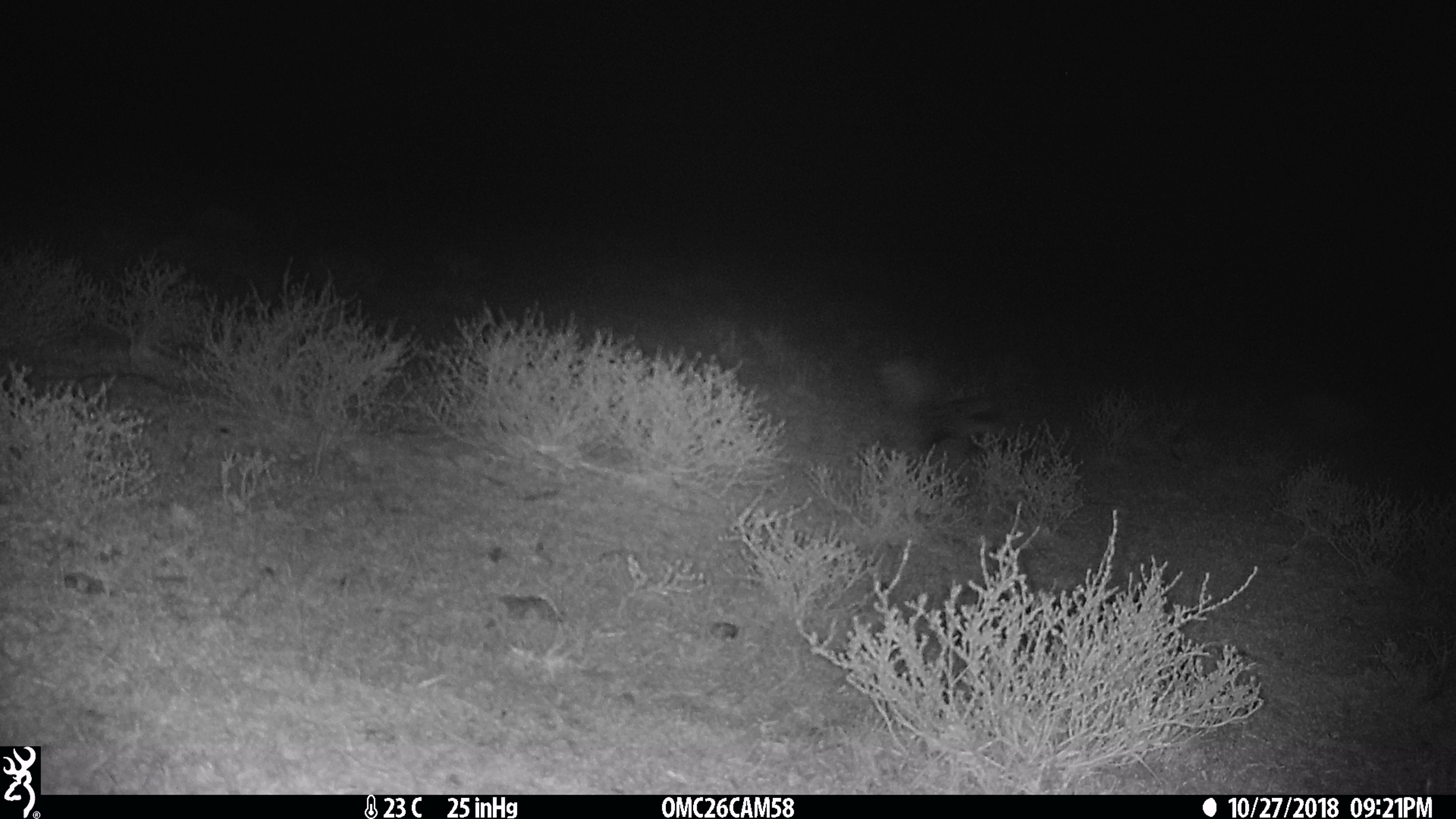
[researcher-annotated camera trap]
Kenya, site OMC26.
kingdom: Animalia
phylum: Chordata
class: Mammalia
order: Carnivora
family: Mustelidae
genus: Ictonyx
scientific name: Ictonyx striatus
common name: zorilla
Zorilla (Ictonyx striatus).